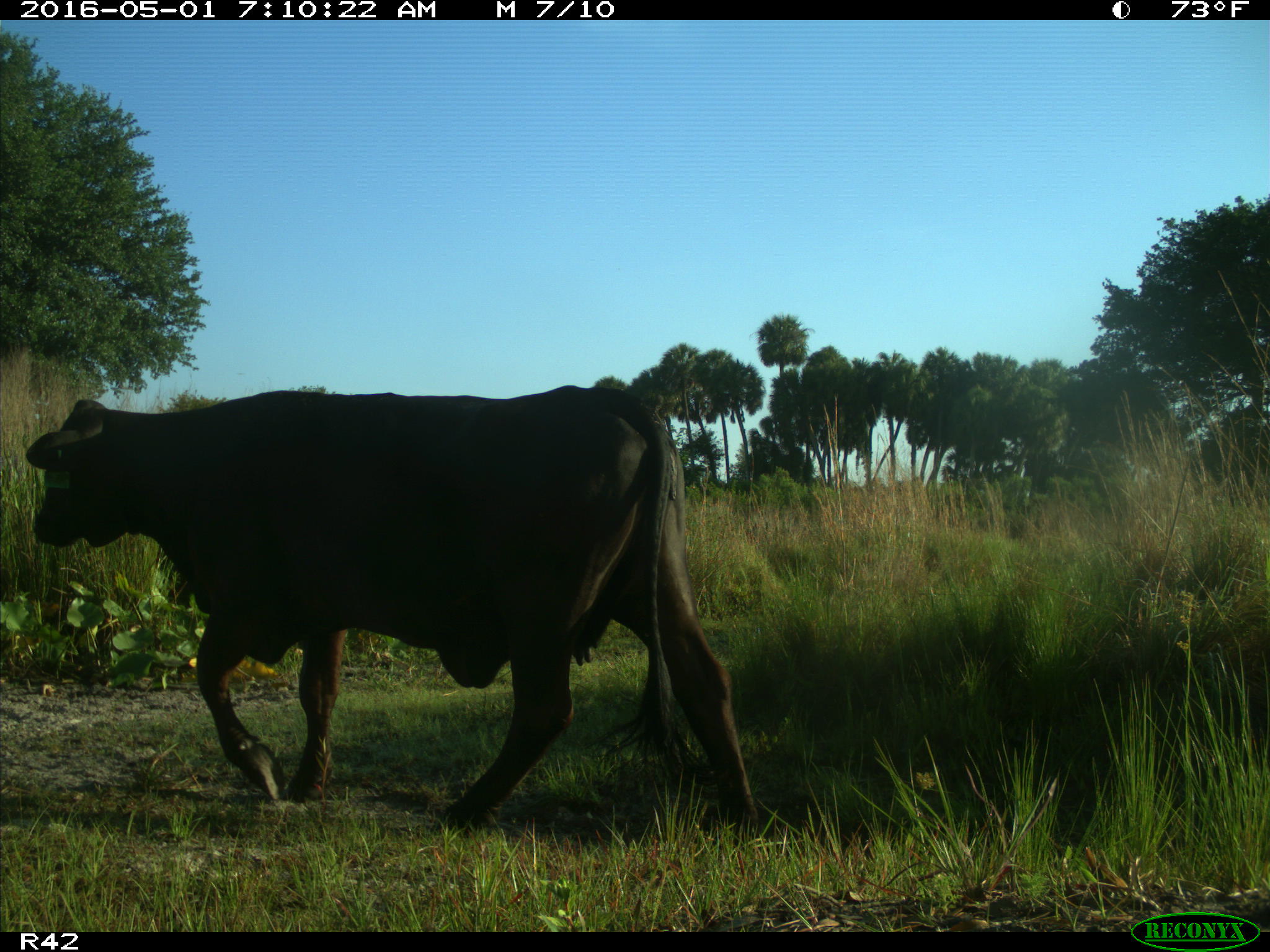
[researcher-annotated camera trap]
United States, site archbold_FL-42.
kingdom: Animalia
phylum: Chordata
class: Mammalia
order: Artiodactyla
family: Bovidae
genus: Bos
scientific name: Bos taurus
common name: domestic cow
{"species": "Bos taurus (domestic cow)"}